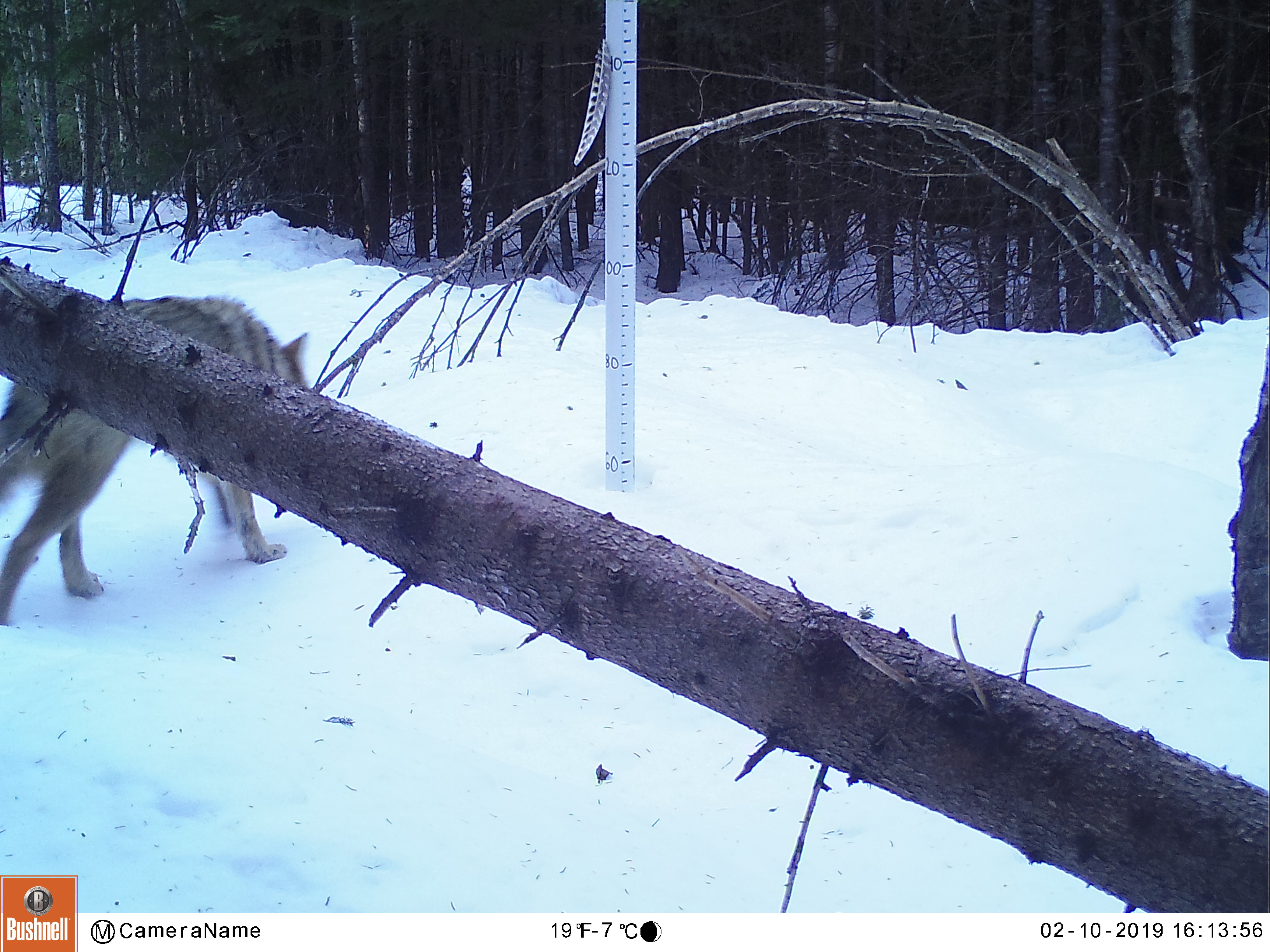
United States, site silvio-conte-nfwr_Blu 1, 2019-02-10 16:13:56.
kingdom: Animalia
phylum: Chordata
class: Mammalia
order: Carnivora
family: Canidae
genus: Canis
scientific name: Canis latrans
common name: coyote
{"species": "coyote (Canis latrans)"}